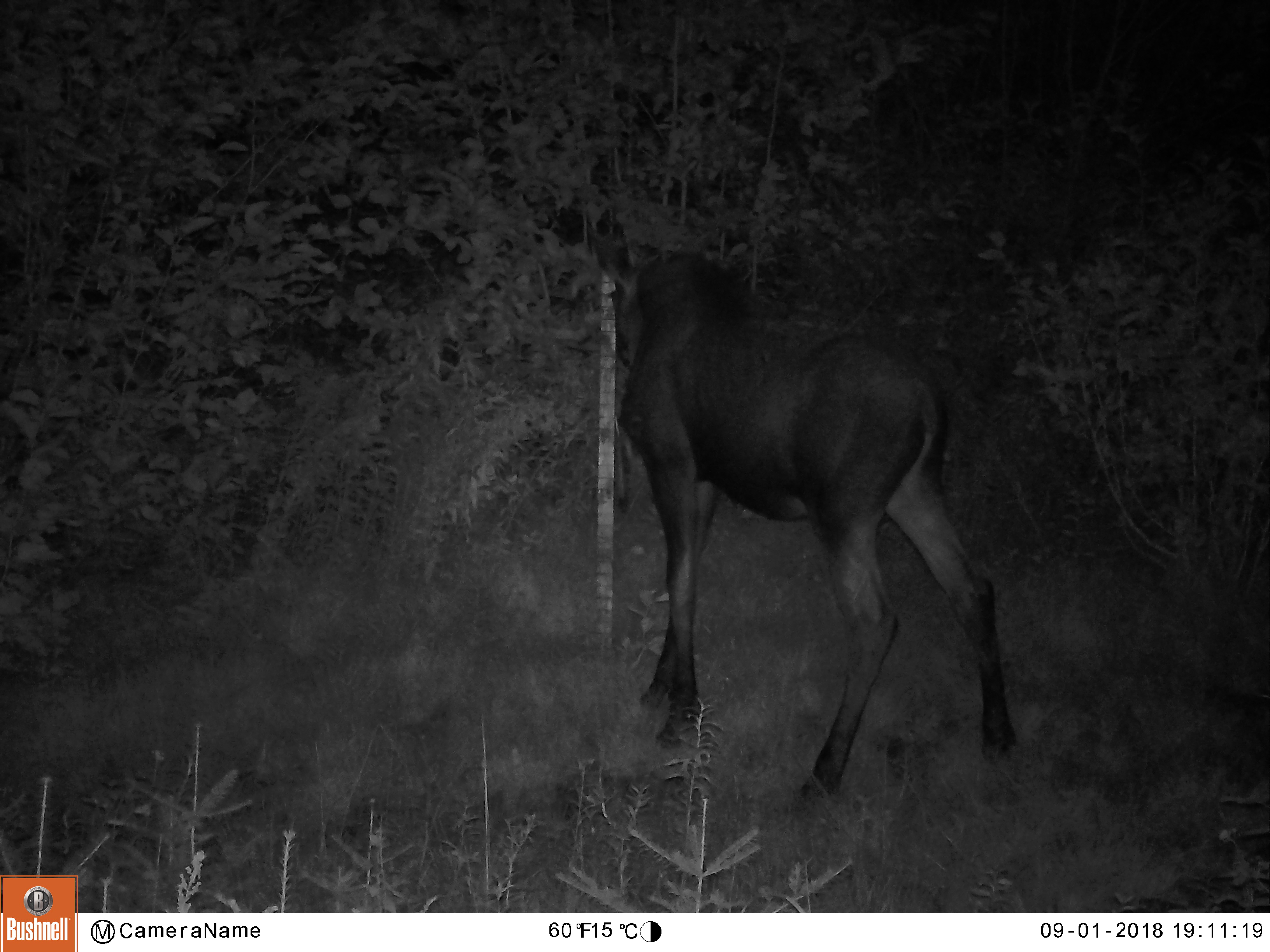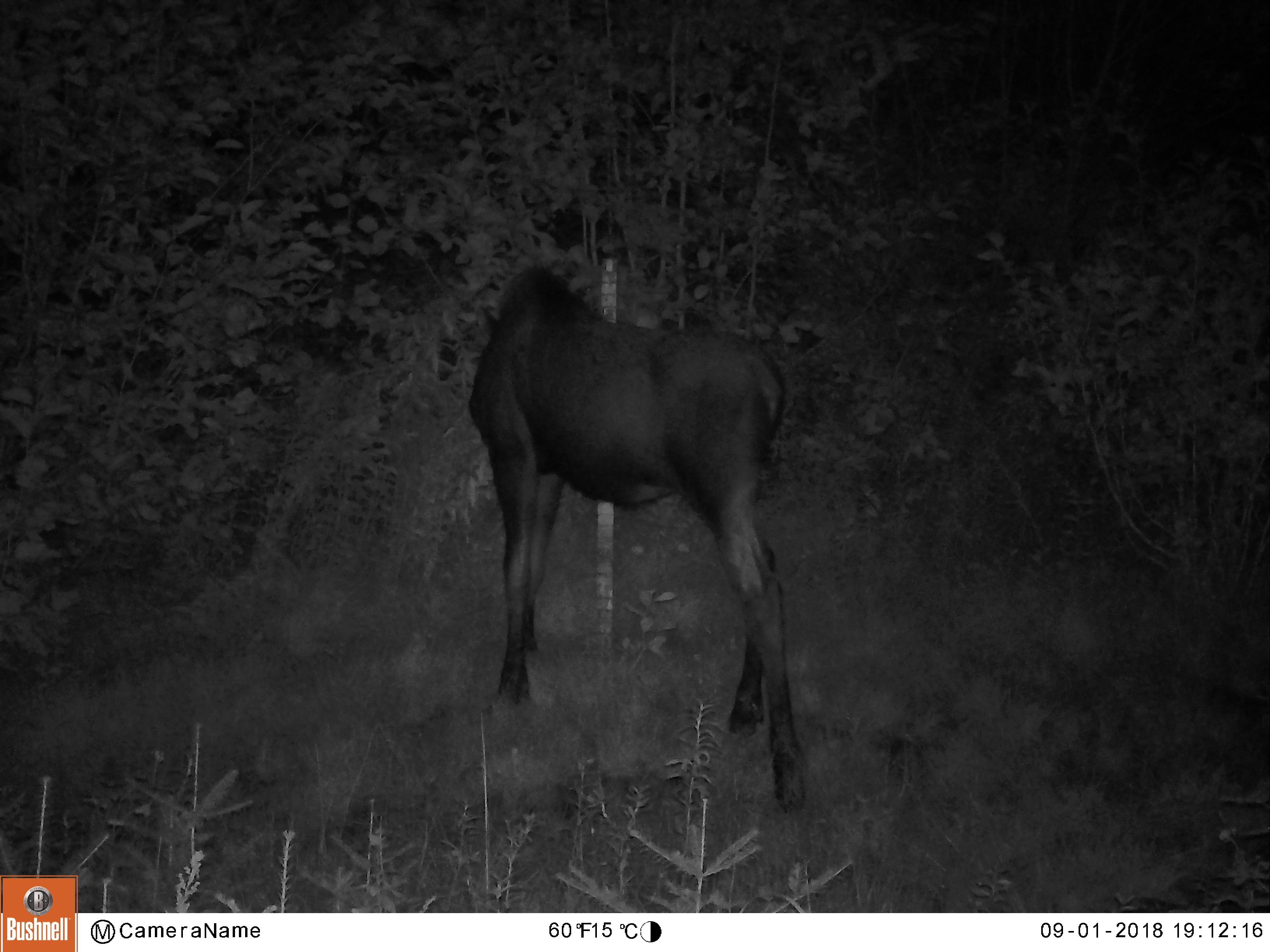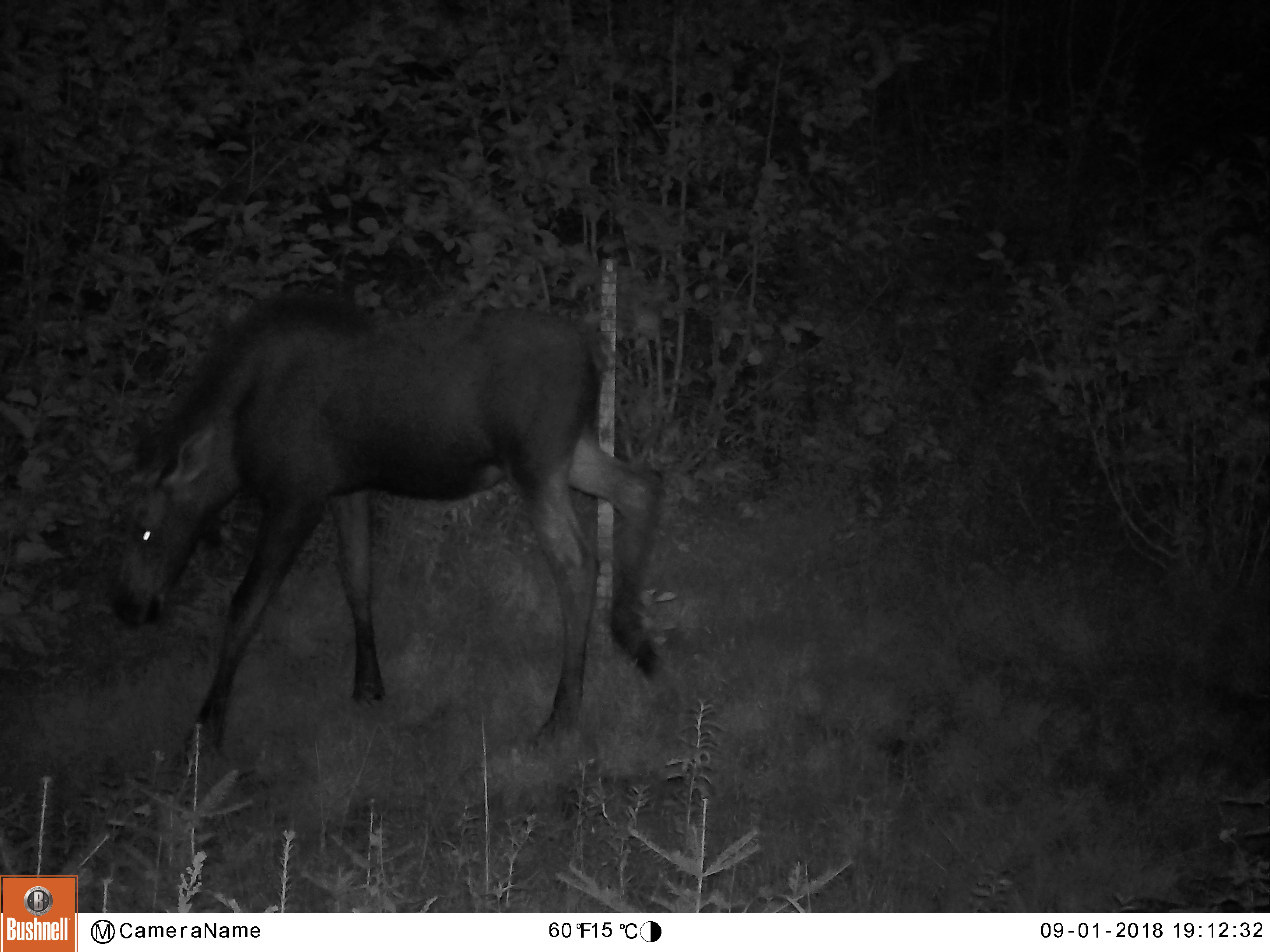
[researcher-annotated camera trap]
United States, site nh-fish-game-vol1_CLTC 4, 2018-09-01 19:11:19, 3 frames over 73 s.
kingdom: Animalia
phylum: Chordata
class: Mammalia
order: Artiodactyla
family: Cervidae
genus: Alces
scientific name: Alces alces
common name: moose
Moose (Alces alces).